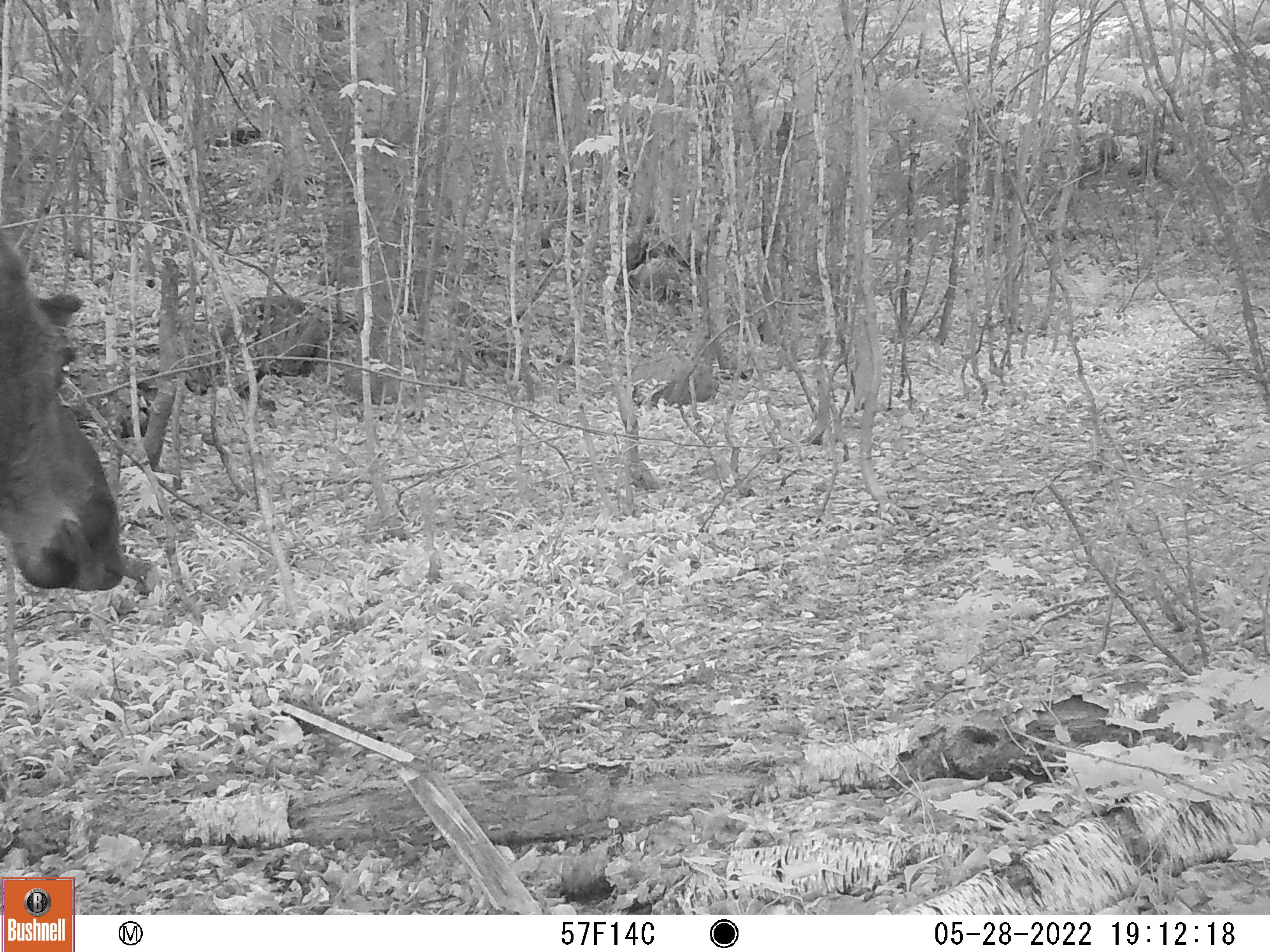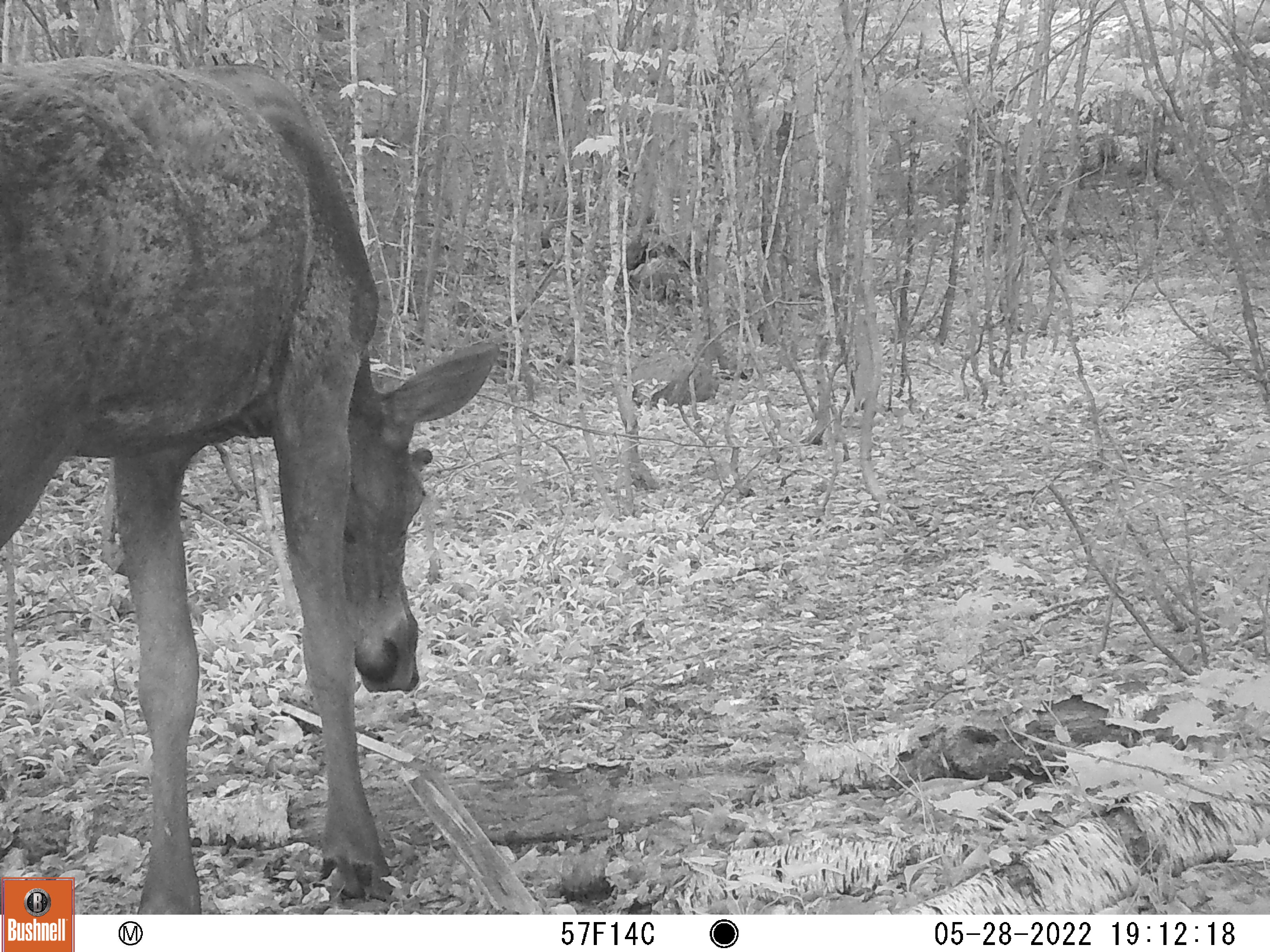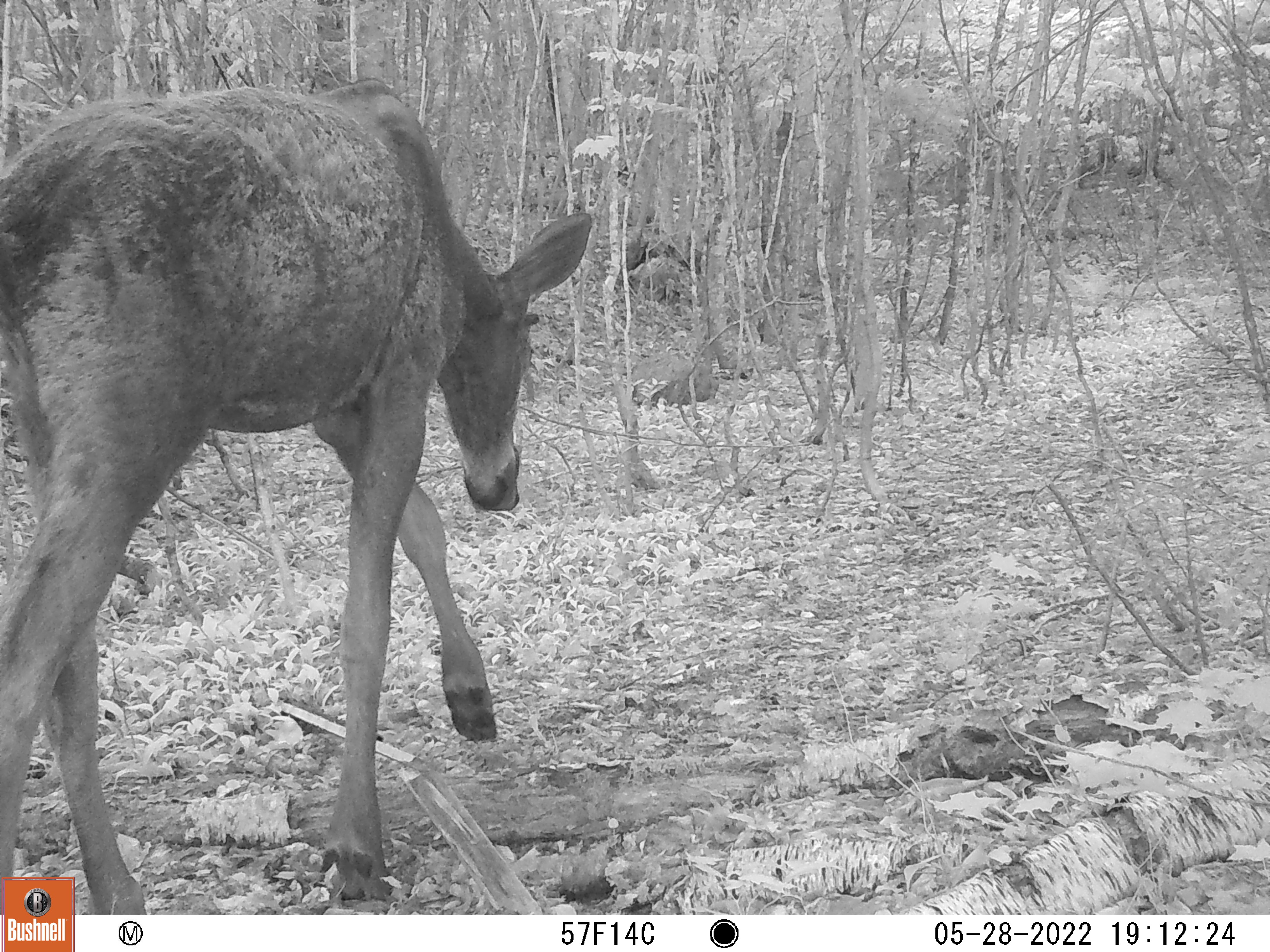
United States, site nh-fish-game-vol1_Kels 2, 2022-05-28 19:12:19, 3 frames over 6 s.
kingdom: Animalia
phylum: Chordata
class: Mammalia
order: Artiodactyla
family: Cervidae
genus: Alces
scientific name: Alces alces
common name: moose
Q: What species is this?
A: Moose (Alces alces).